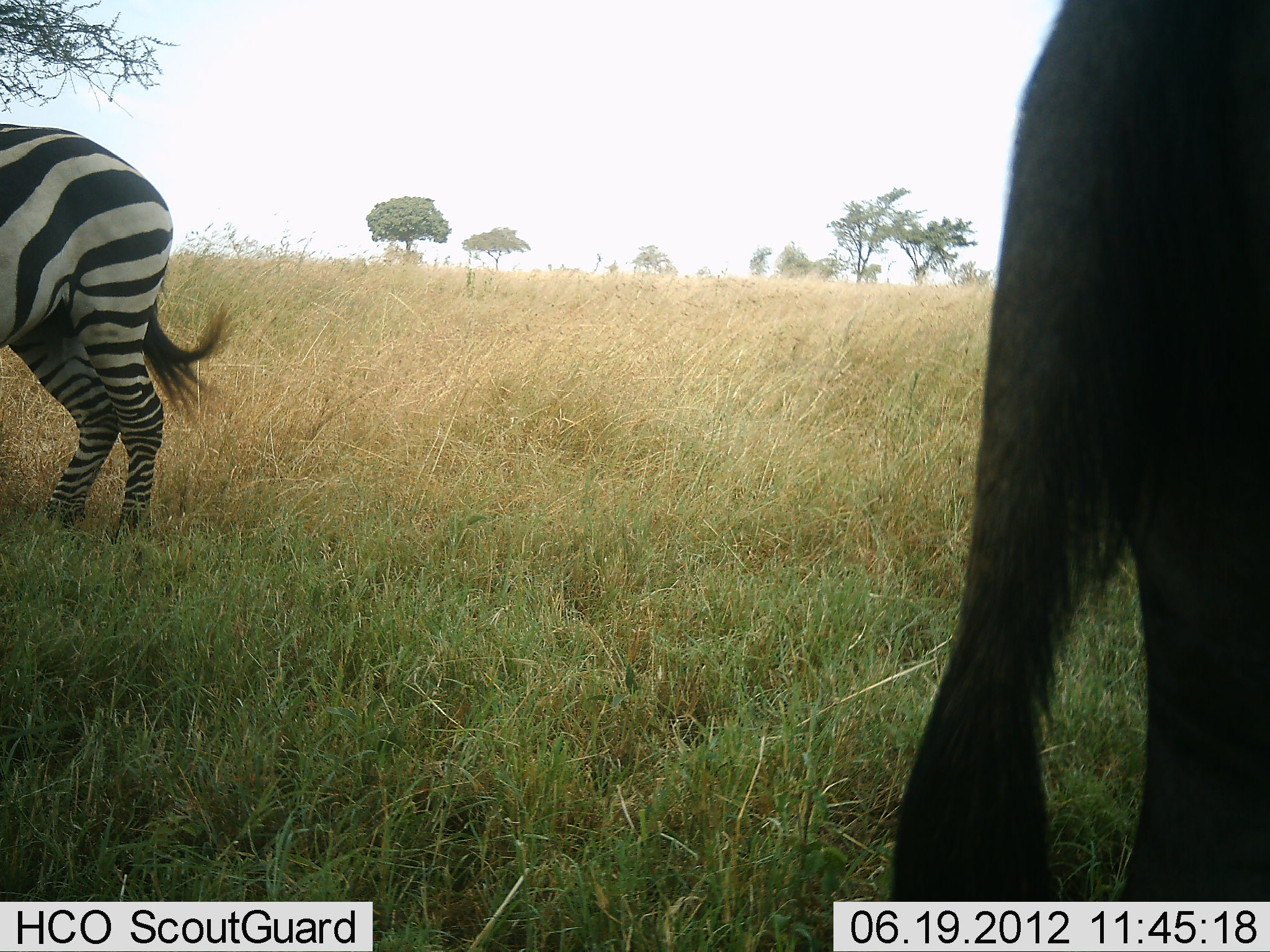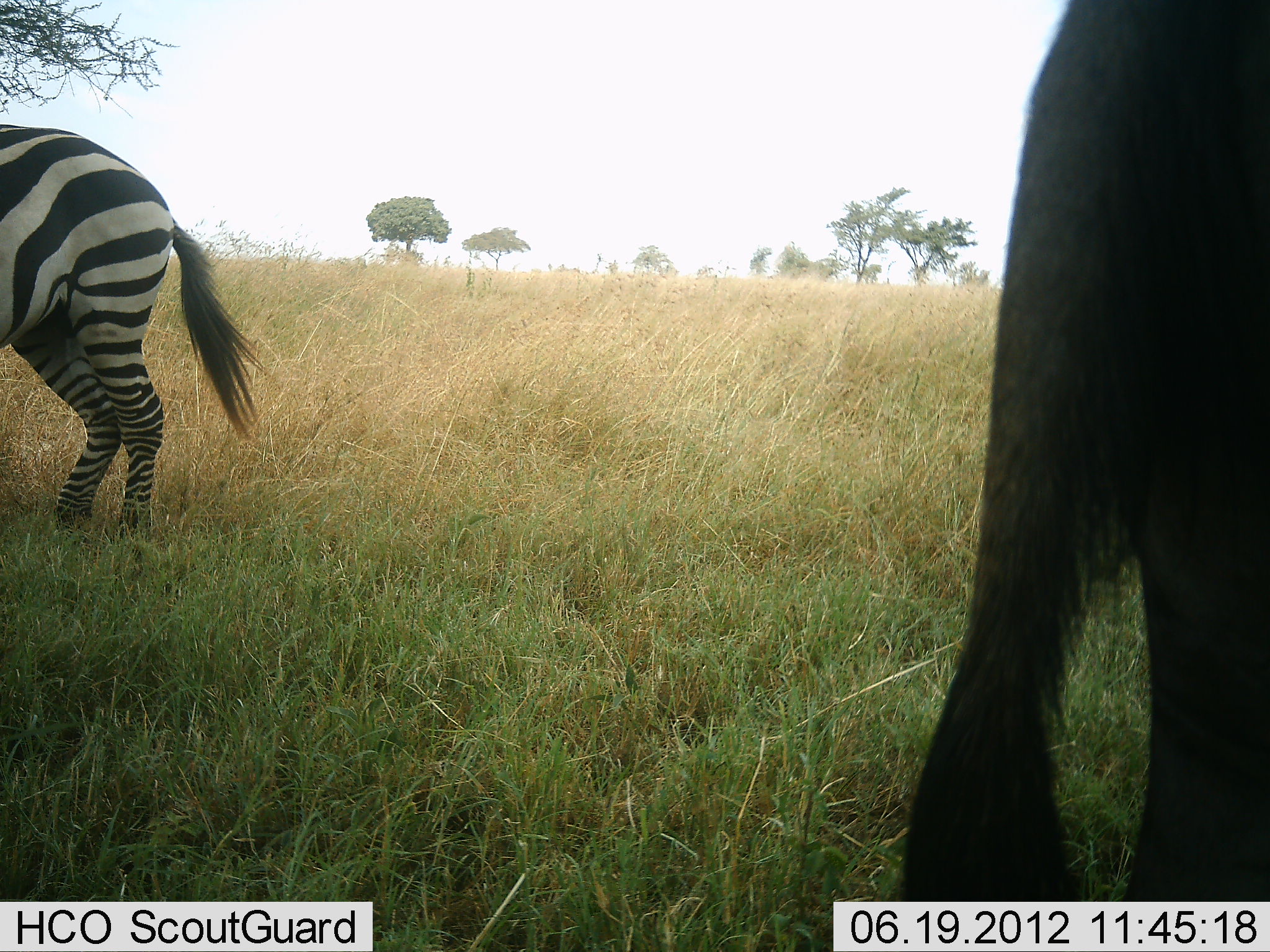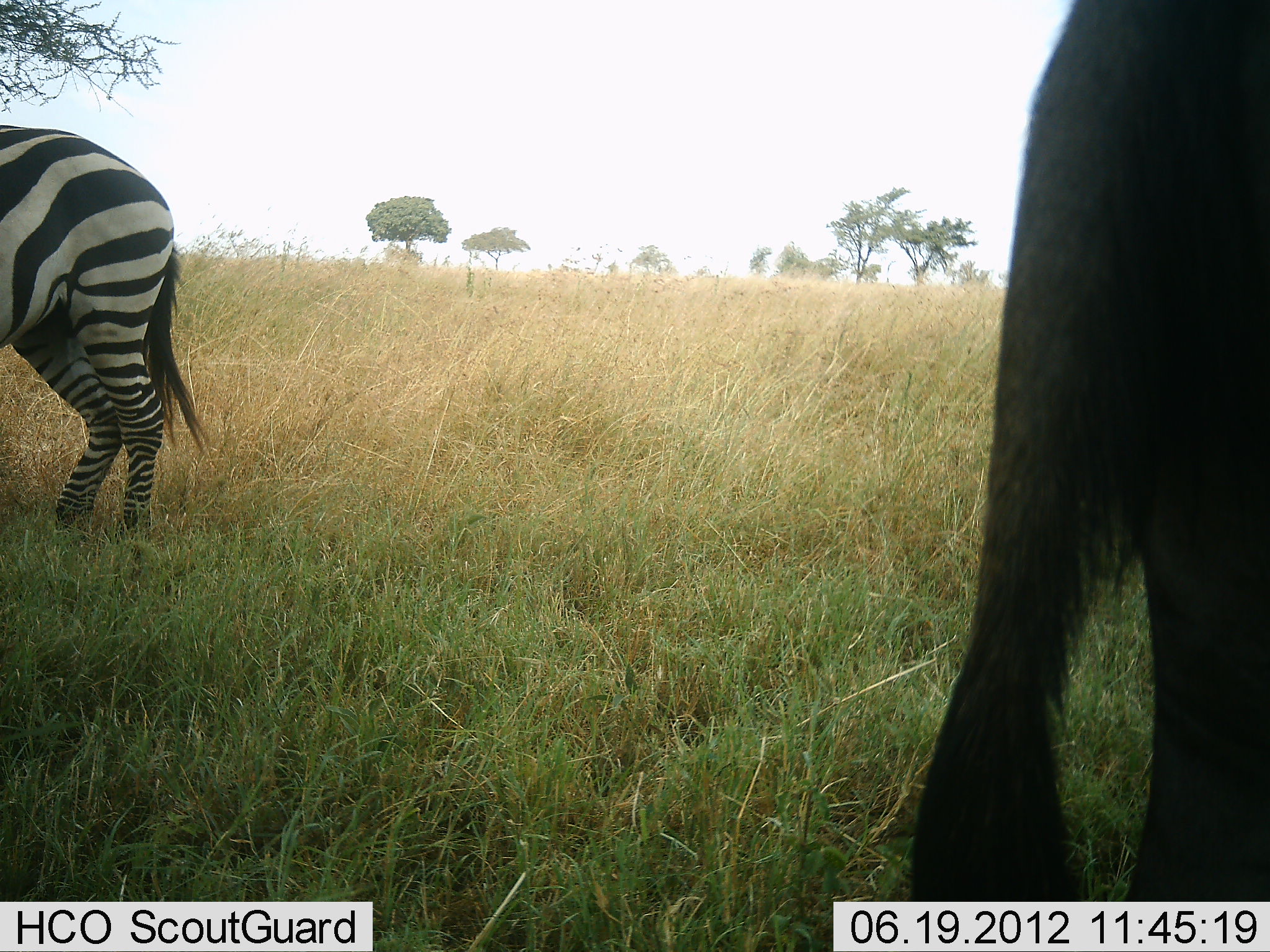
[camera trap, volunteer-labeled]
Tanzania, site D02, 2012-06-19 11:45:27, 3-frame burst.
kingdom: Animalia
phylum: Chordata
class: Mammalia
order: Artiodactyla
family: Bovidae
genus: Connochaetes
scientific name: Connochaetes taurinus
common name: blue wildebeest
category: wildebeest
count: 1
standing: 100%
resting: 0%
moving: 0%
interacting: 0%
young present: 0%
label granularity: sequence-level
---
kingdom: Animalia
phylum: Chordata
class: Mammalia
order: Perissodactyla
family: Equidae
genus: Equus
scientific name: Equus quagga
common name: plains zebra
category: zebra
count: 1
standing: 100%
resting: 0%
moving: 0%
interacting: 0%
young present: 0%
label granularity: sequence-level